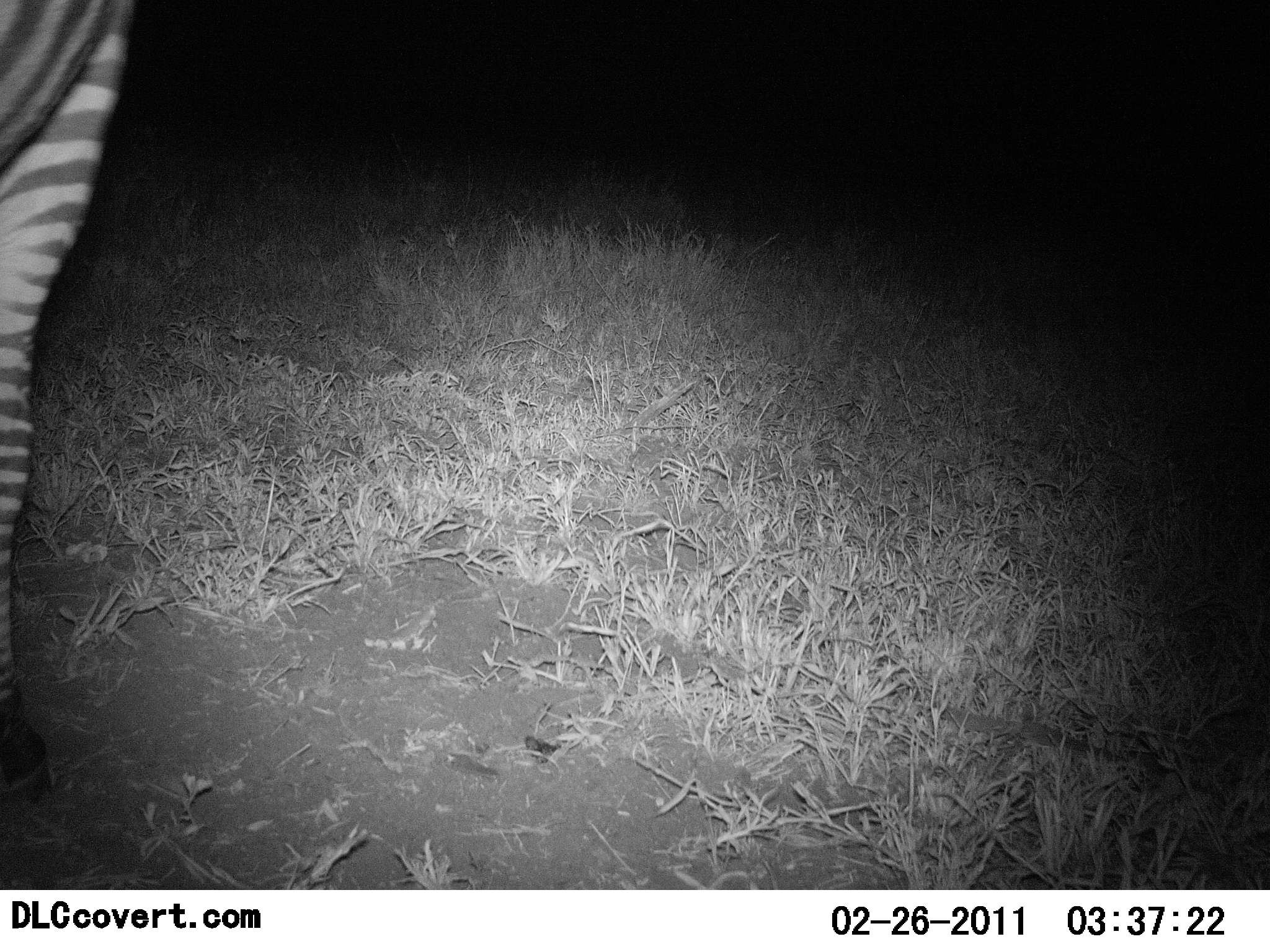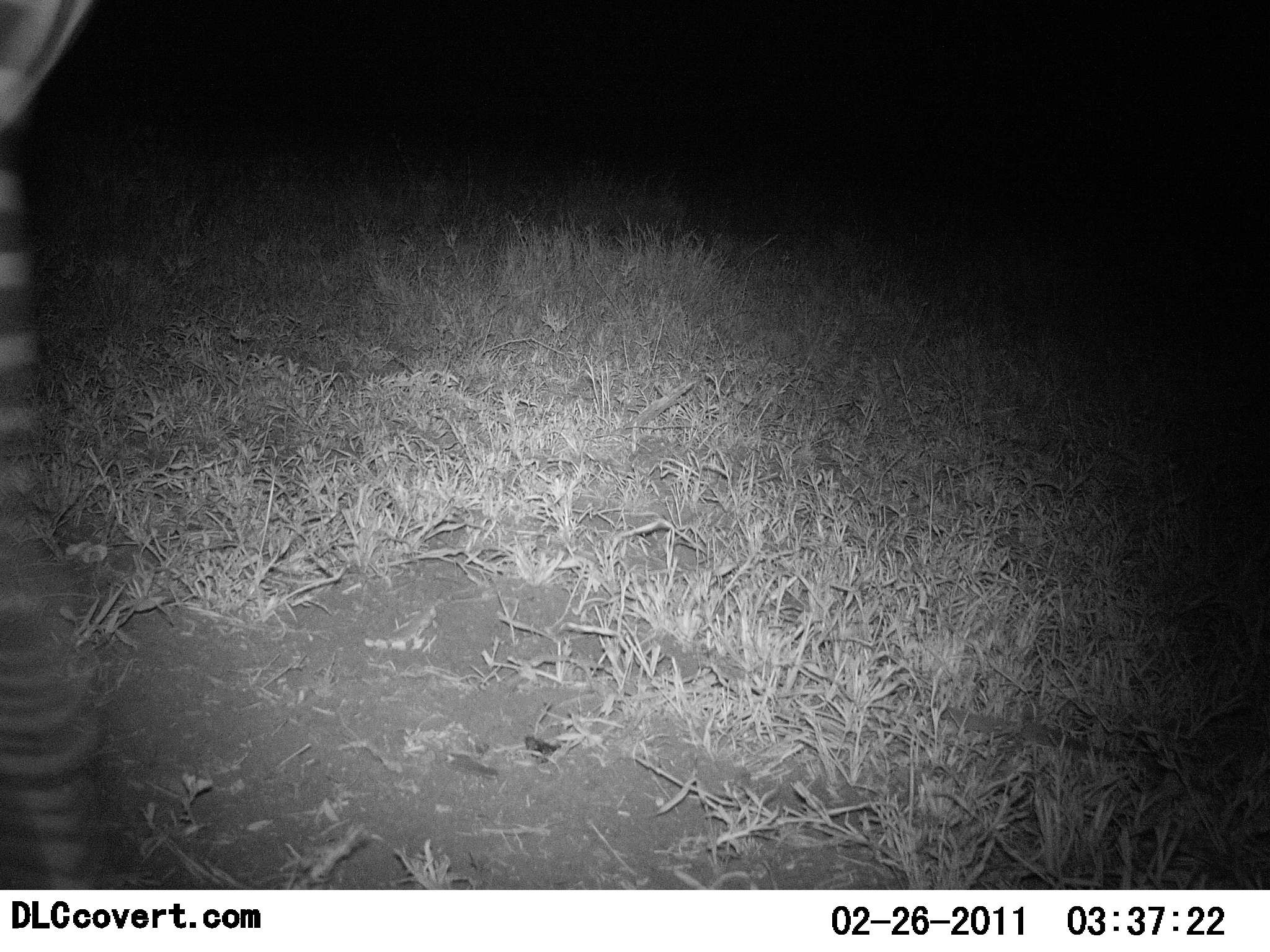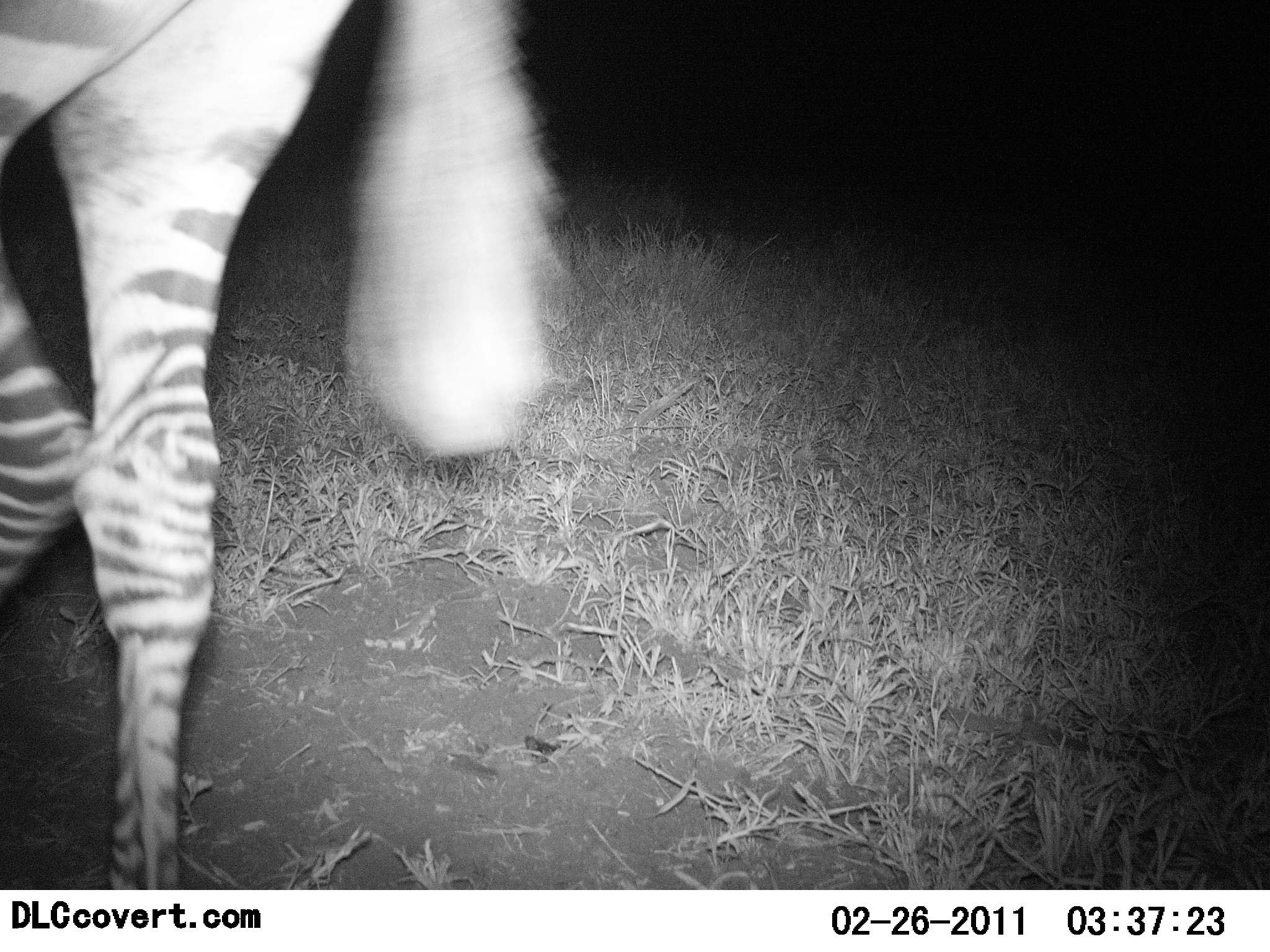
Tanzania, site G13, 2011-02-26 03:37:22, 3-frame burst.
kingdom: Animalia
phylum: Chordata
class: Mammalia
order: Perissodactyla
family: Equidae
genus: Equus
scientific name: Equus quagga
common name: plains zebra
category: zebra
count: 1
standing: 23%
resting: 0%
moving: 85%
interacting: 0%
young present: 0%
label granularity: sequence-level